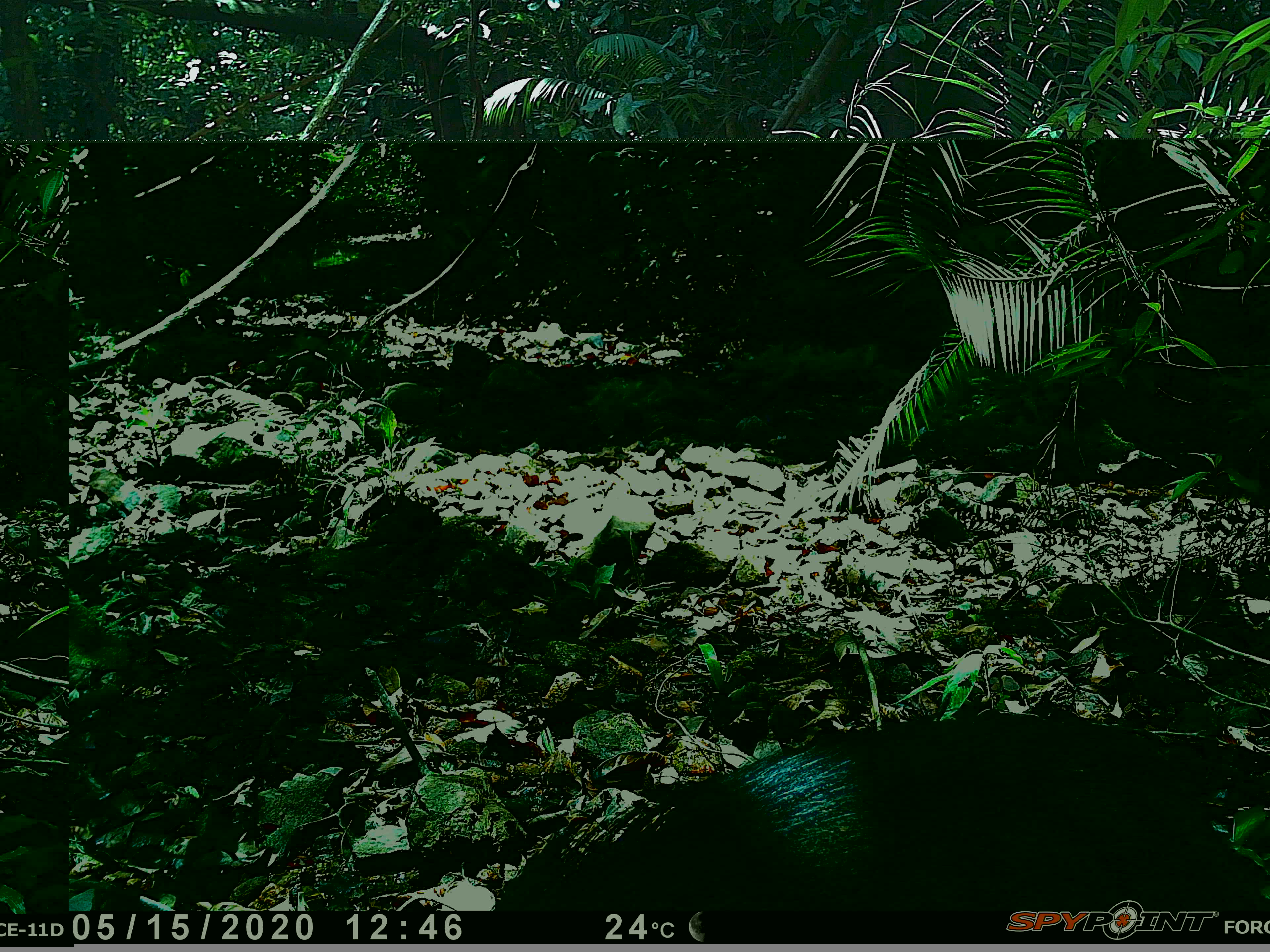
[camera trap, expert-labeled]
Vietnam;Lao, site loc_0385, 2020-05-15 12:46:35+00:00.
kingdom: Animalia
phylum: Chordata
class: Mammalia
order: Artiodactyla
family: Suidae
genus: Sus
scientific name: Sus scrofa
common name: eurasian wild pig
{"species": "eurasian wild pig (Sus scrofa)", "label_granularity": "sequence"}